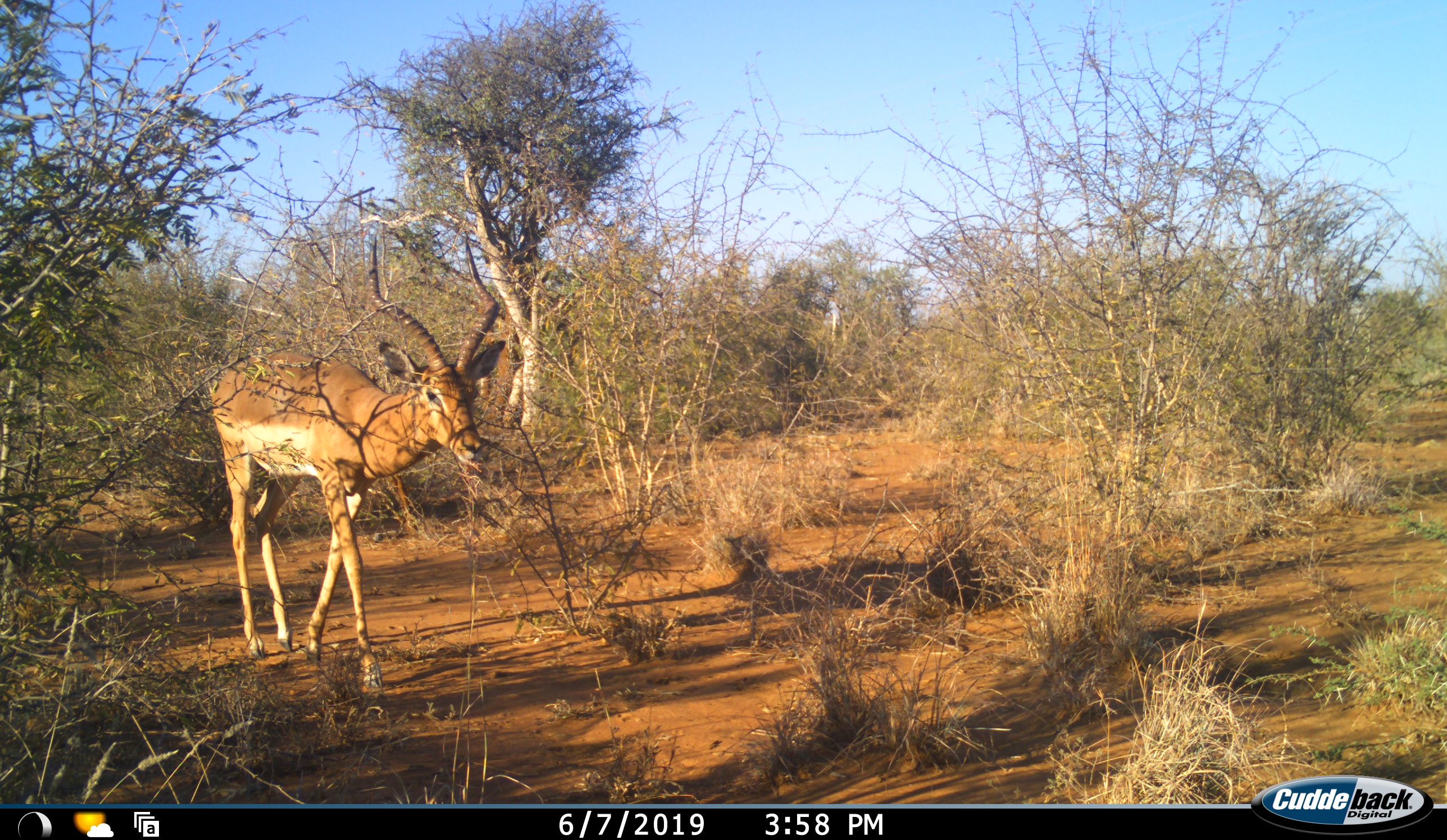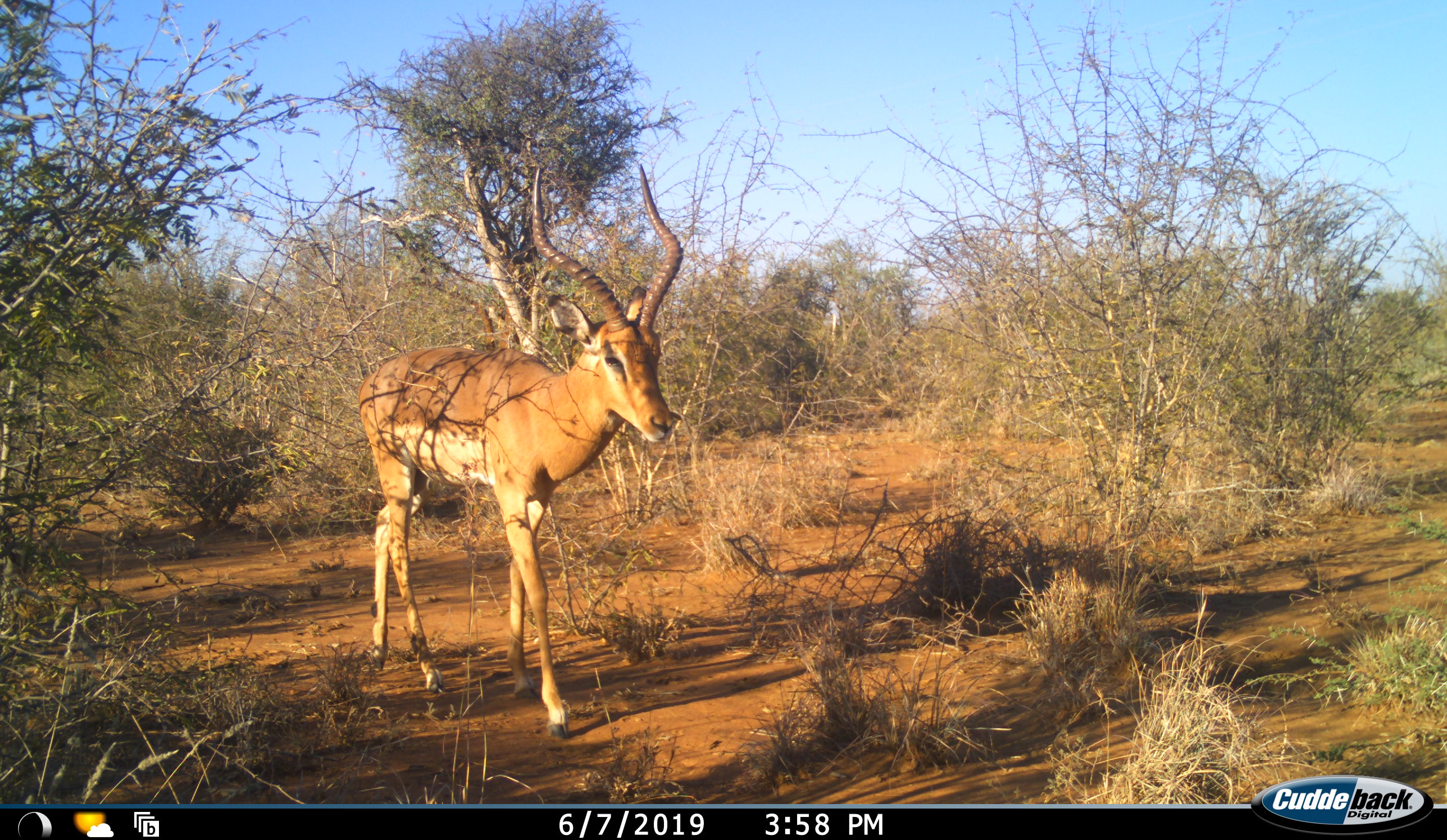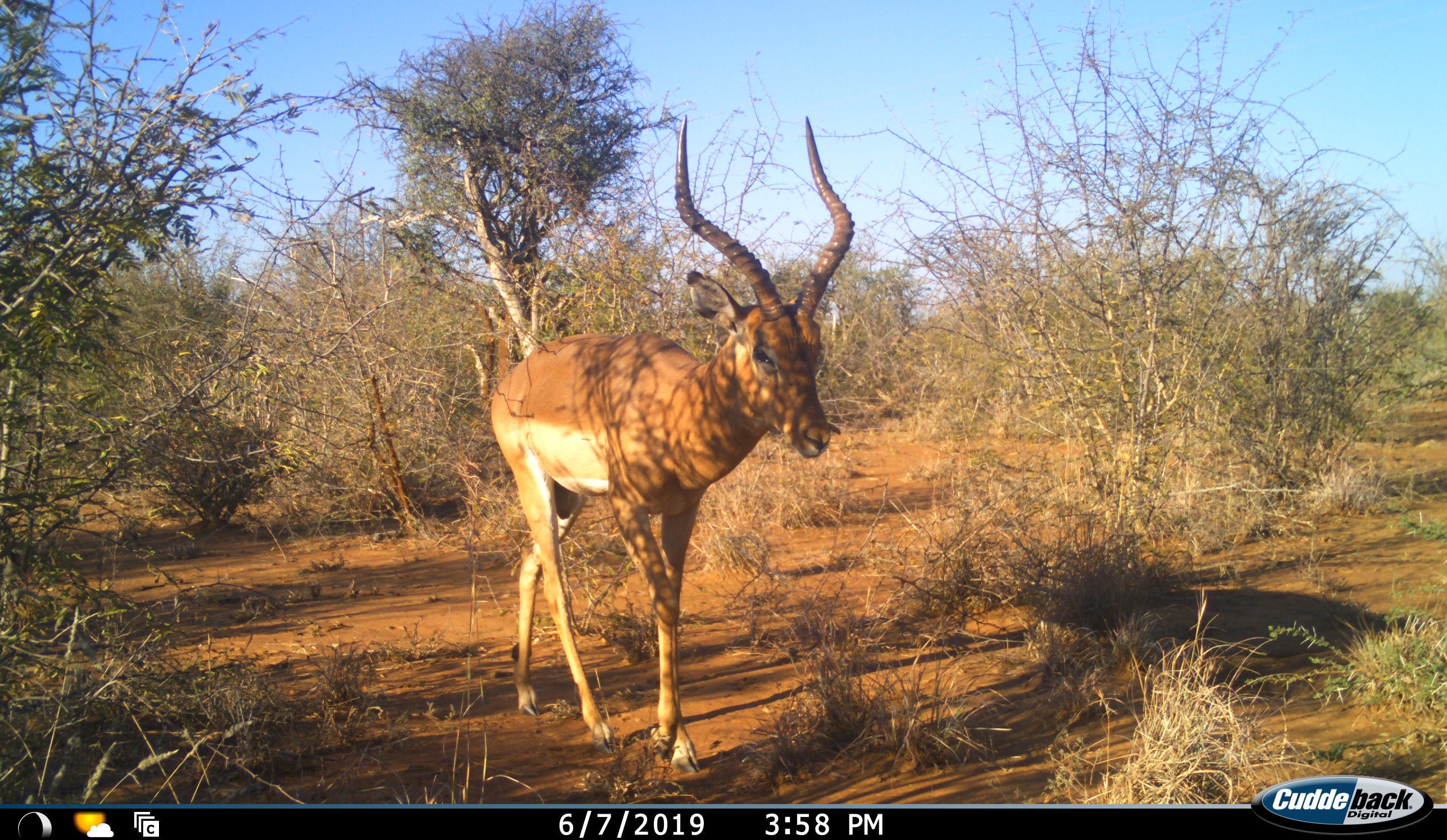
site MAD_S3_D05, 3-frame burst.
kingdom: Animalia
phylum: Chordata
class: Mammalia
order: Artiodactyla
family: Bovidae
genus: Aepyceros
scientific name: Aepyceros melampus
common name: impala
Impala (Aepyceros melampus), count 1. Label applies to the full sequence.